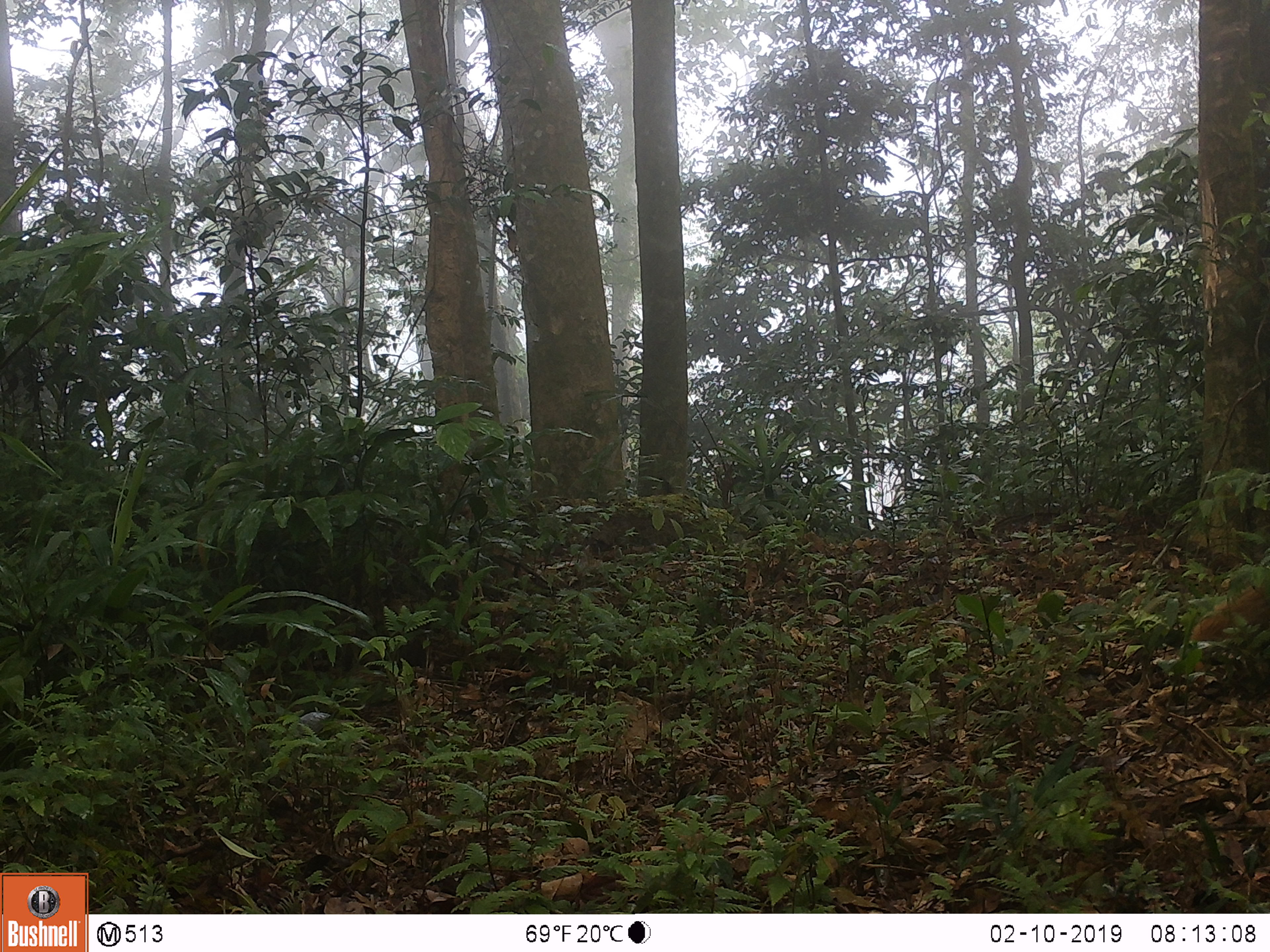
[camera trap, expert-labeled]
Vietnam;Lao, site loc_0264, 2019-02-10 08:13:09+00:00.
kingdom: Animalia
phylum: Chordata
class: Mammalia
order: Carnivora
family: Herpestidae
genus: Urva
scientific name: Urva urva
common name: crab-eating mongoose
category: crab eating mongoose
Crab eating mongoose (crab-eating mongoose) (Urva urva). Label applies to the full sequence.